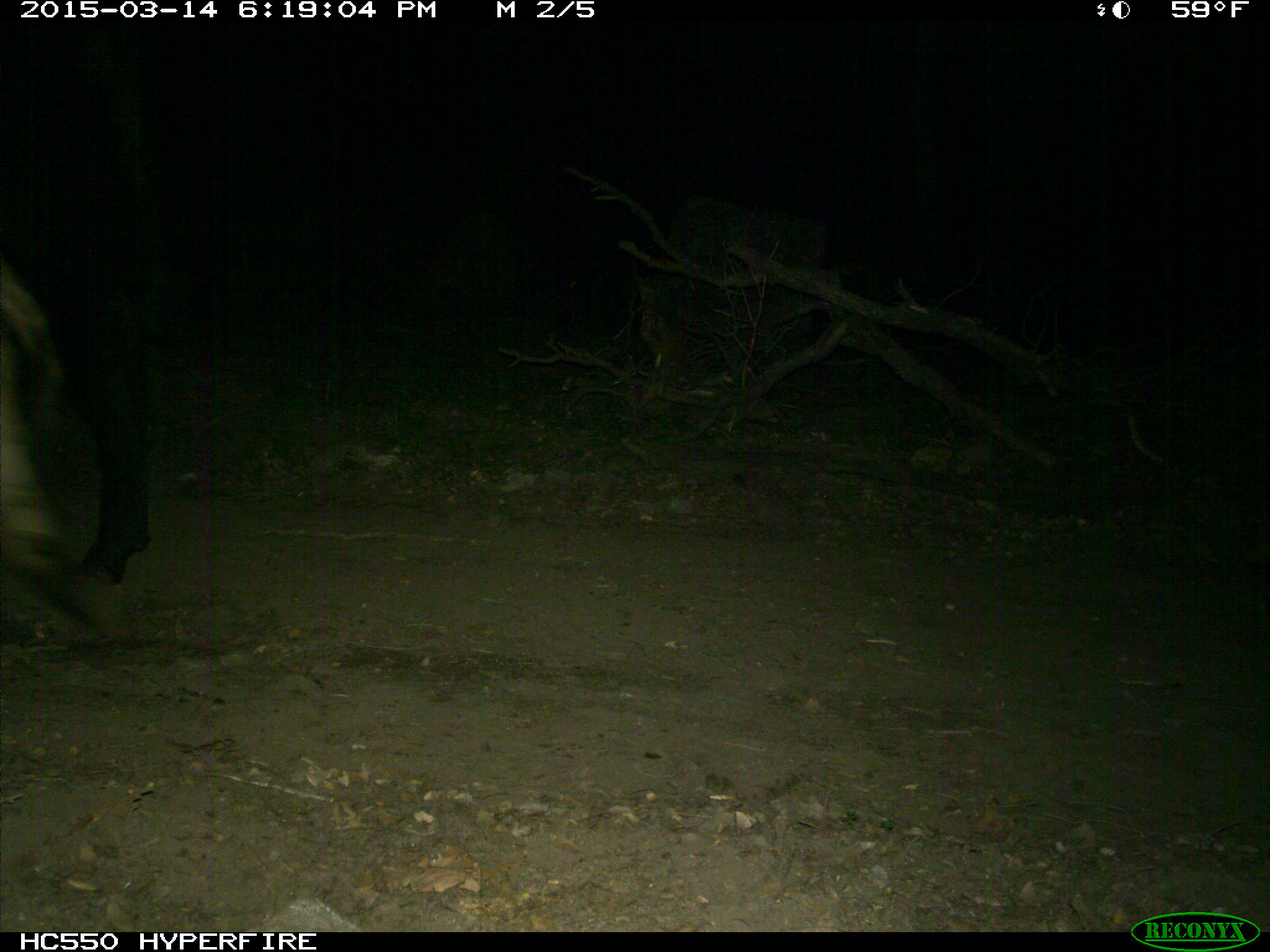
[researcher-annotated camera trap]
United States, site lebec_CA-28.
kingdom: Animalia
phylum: Chordata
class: Mammalia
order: Artiodactyla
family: Bovidae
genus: Bos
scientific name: Bos taurus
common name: domestic cow